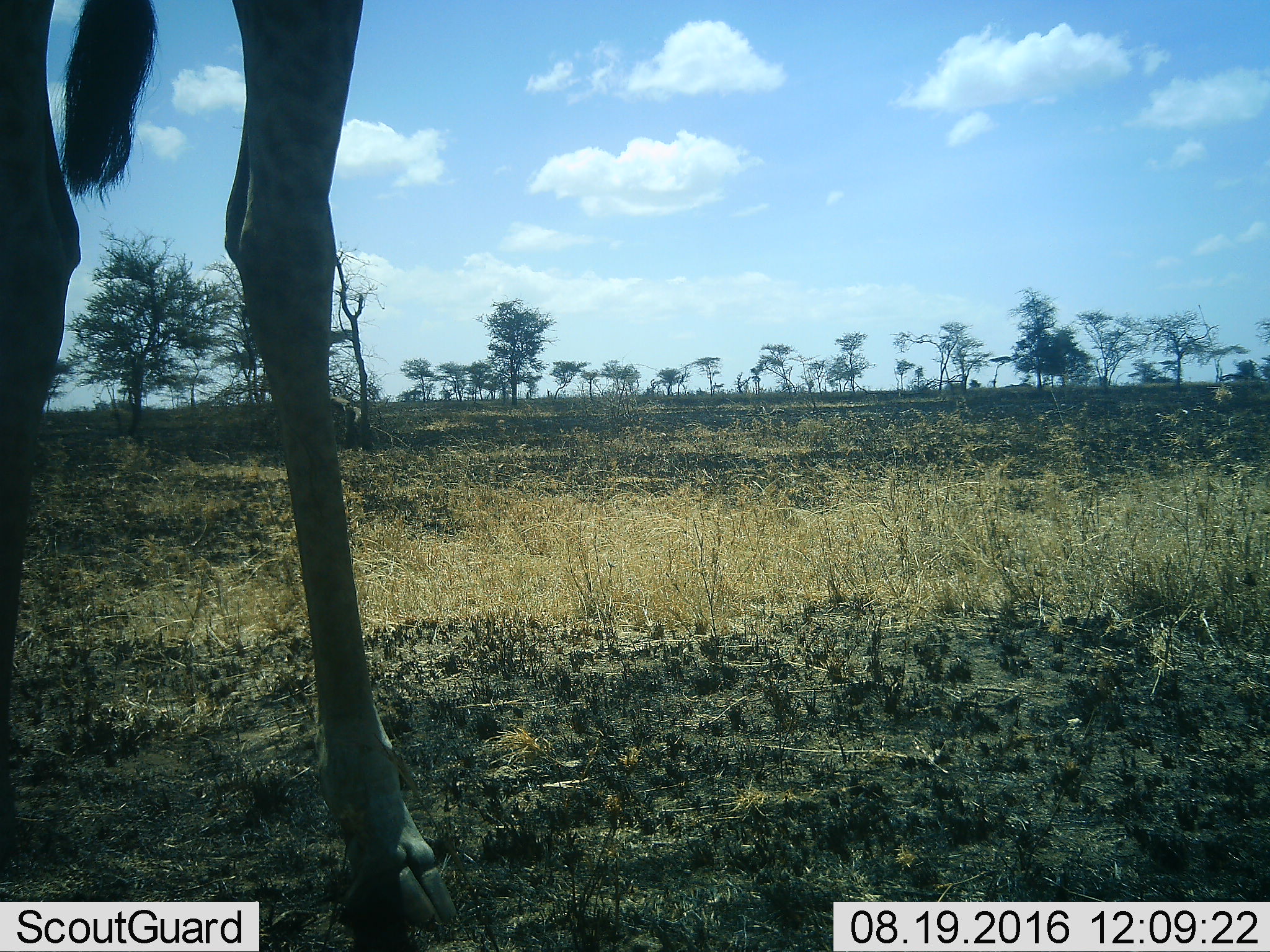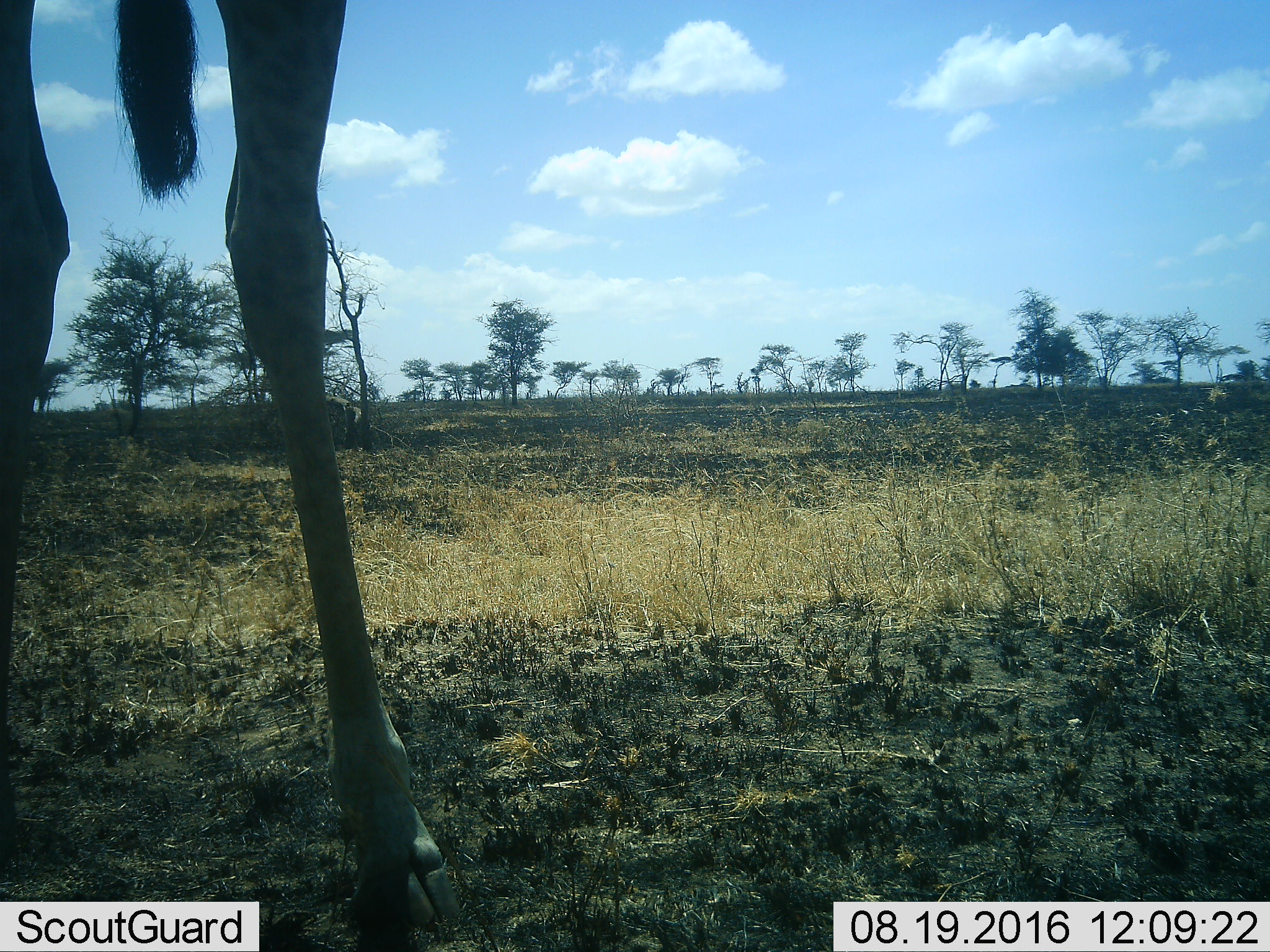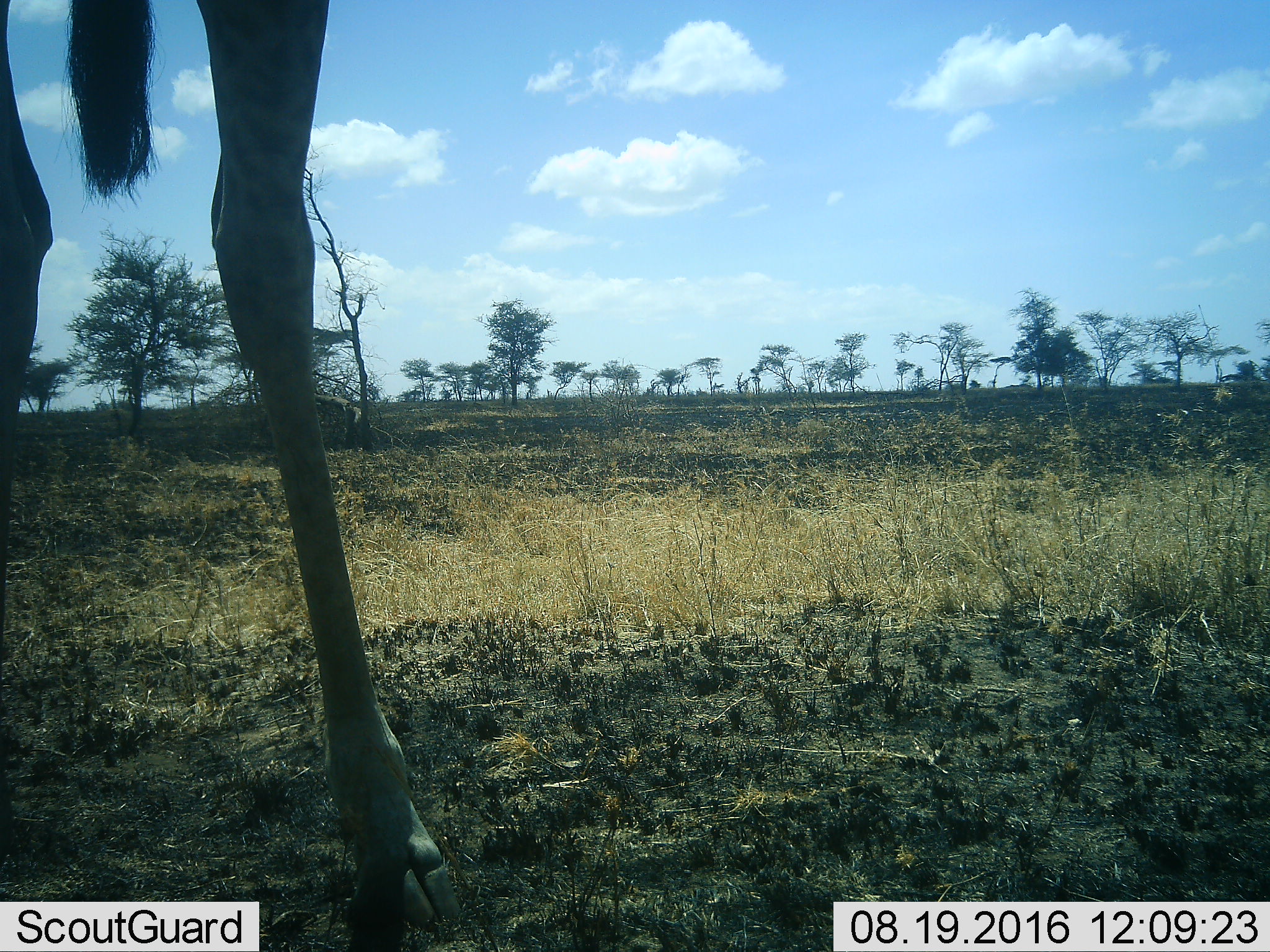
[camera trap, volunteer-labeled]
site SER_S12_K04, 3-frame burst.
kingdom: Animalia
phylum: Chordata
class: Mammalia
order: Artiodactyla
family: Giraffidae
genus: Giraffa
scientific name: Giraffa camelopardalis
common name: giraffe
Giraffe (Giraffa camelopardalis), count 1. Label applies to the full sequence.